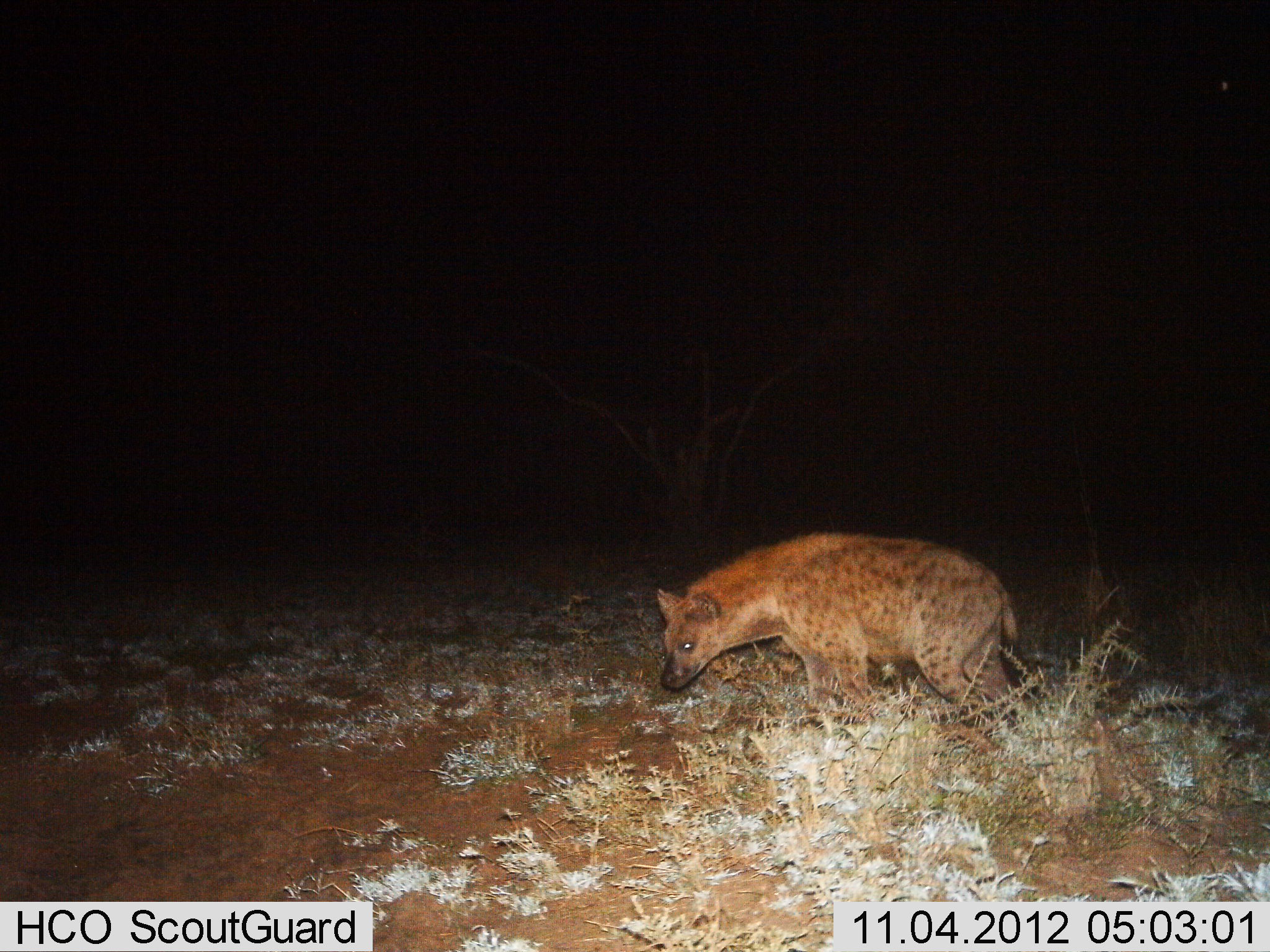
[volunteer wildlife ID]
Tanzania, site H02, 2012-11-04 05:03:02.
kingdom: Animalia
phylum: Chordata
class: Mammalia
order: Carnivora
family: Hyaenidae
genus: Crocuta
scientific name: Crocuta crocuta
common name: spotted hyena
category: hyenaspotted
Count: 1.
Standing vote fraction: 40%.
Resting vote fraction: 0%.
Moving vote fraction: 60%.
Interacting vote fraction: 0%.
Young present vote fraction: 0%.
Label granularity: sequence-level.